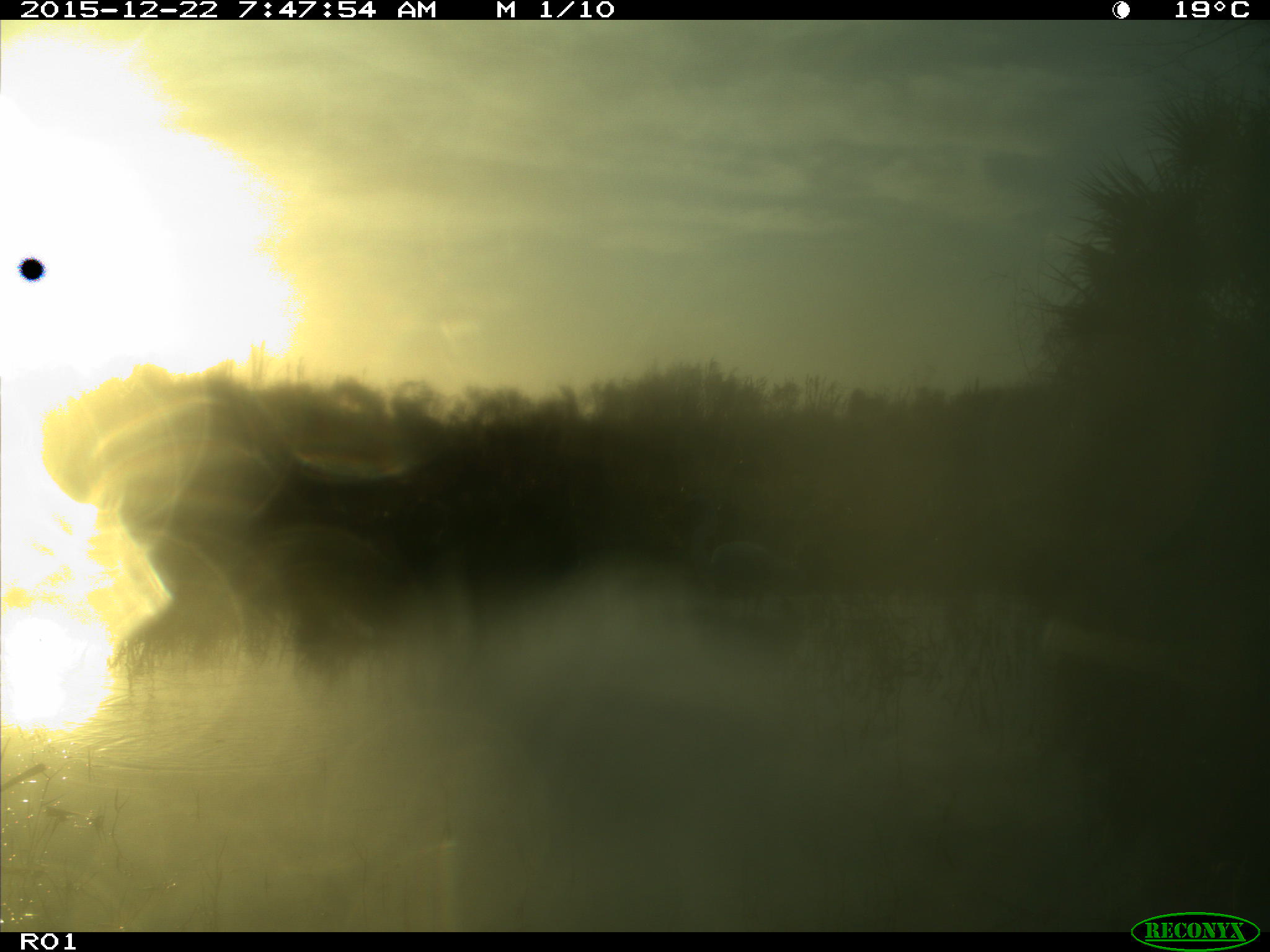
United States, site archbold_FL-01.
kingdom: Animalia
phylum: Chordata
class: Aves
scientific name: Aves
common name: birds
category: unidentified bird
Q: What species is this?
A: Unidentified bird (birds) (Aves).